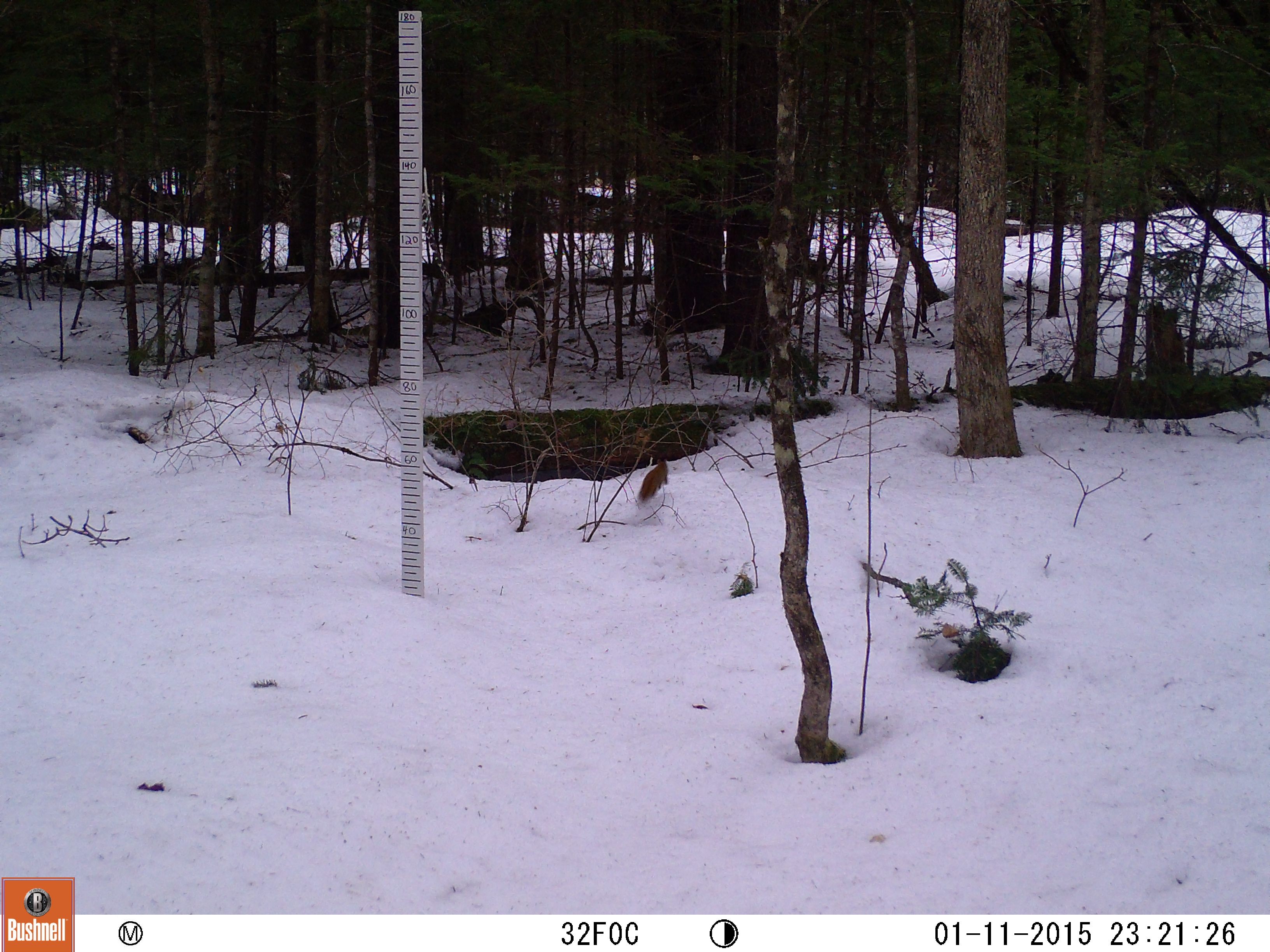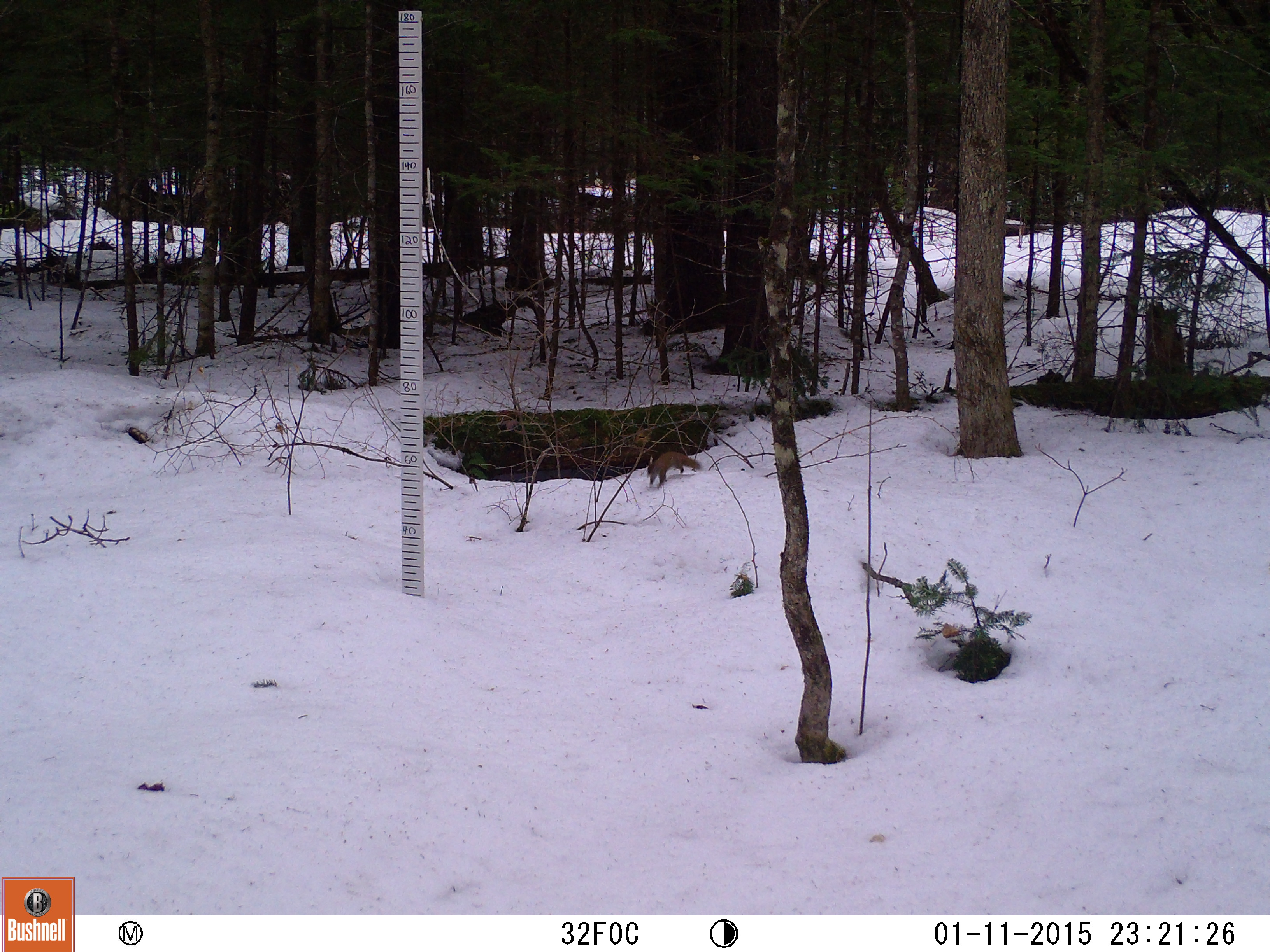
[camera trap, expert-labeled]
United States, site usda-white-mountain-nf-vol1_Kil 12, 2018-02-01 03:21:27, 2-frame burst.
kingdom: Animalia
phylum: Chordata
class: Mammalia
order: Rodentia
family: Sciuridae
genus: Tamiasciurus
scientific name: Tamiasciurus hudsonicus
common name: red squirrel